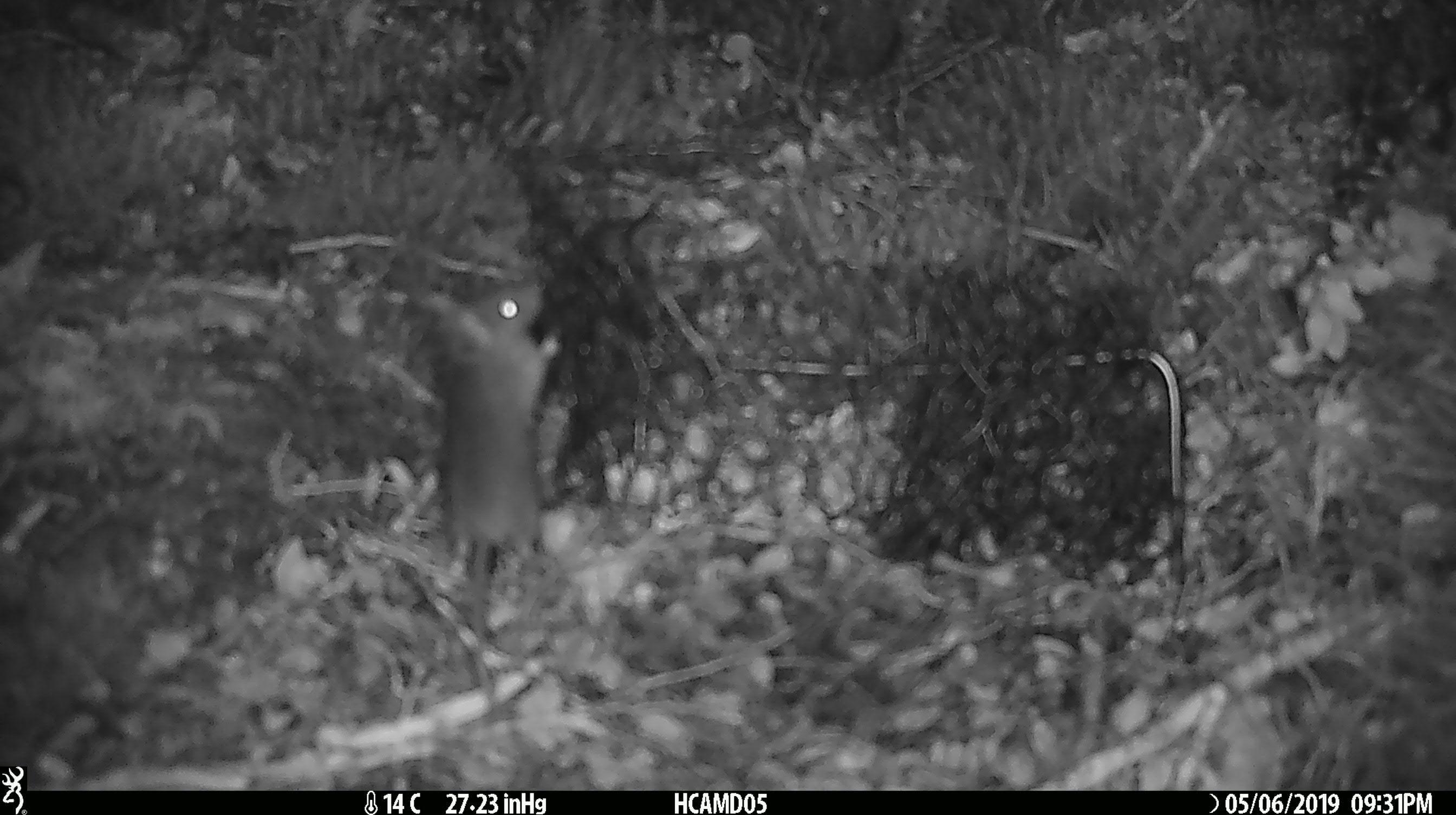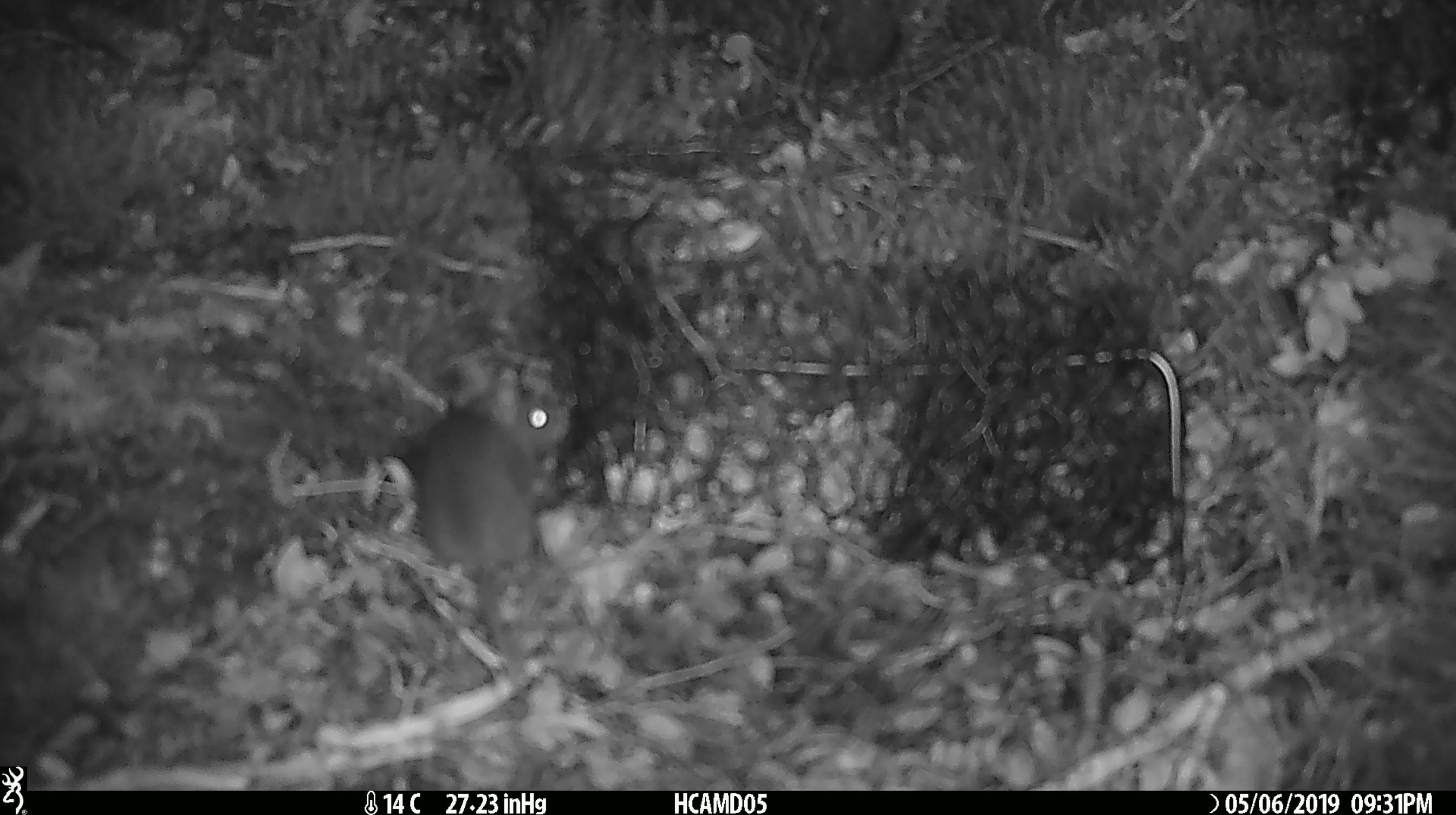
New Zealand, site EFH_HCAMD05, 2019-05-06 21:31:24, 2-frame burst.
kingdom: Animalia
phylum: Chordata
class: Mammalia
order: Rodentia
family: Muridae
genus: Mus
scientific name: Mus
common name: mouse